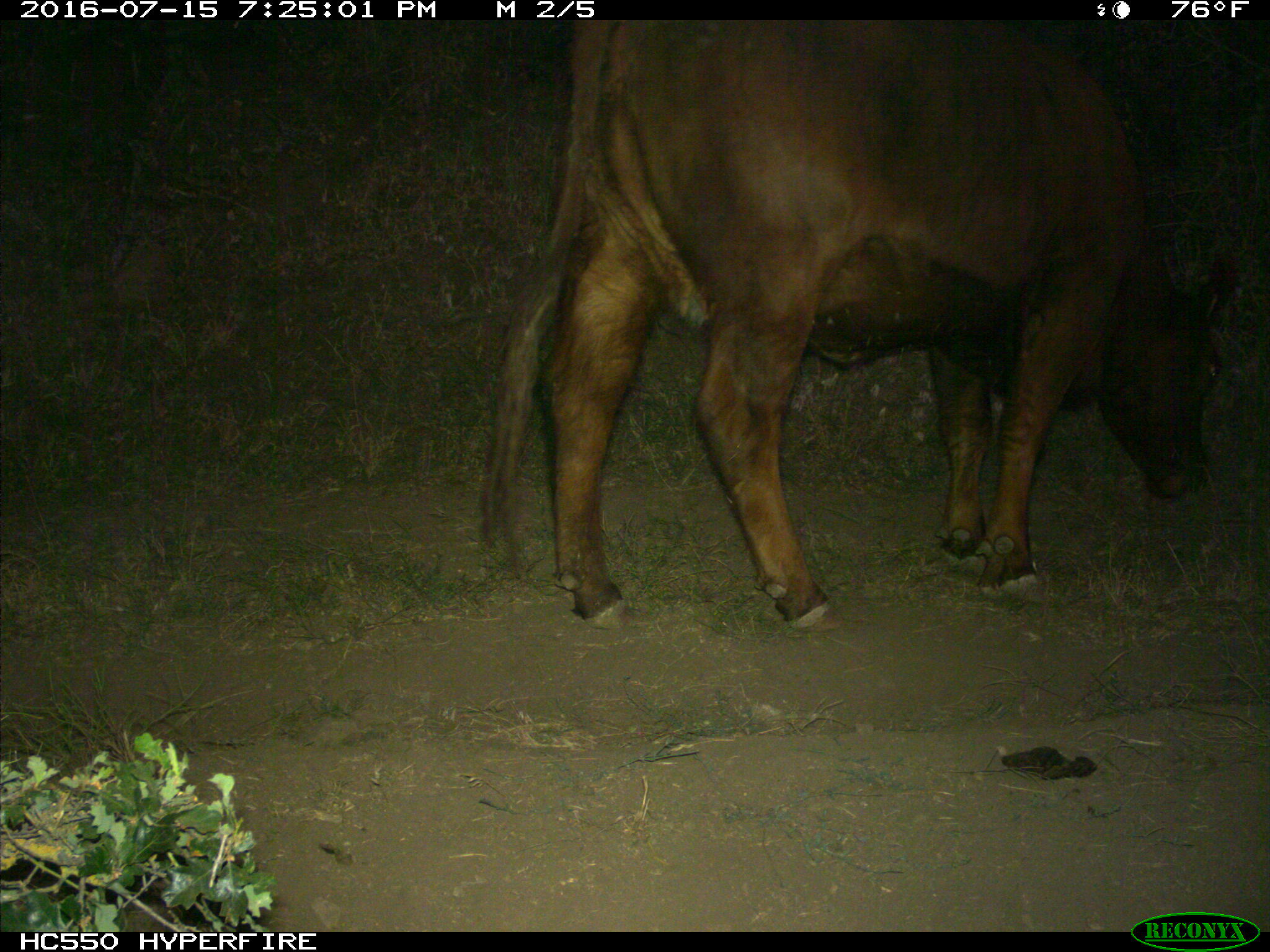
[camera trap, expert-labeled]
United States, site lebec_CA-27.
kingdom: Animalia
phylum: Chordata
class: Mammalia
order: Artiodactyla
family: Bovidae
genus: Bos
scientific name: Bos taurus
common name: domestic cow